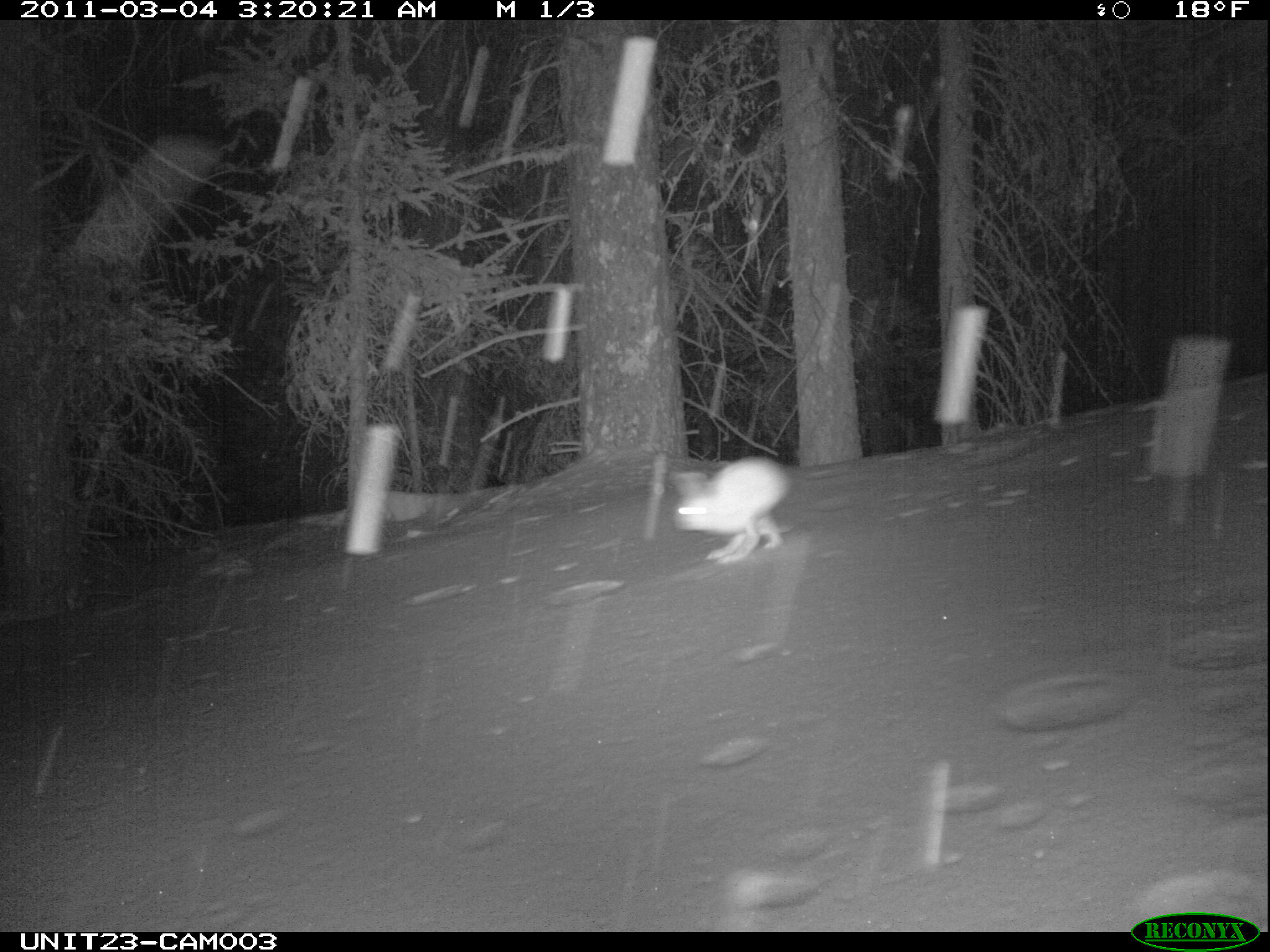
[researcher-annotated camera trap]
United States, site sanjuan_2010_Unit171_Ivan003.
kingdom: Animalia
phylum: Chordata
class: Mammalia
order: Lagomorpha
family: Leporidae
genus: Lepus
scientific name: Lepus americanus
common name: snowshoe hare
Lepus americanus (snowshoe hare).